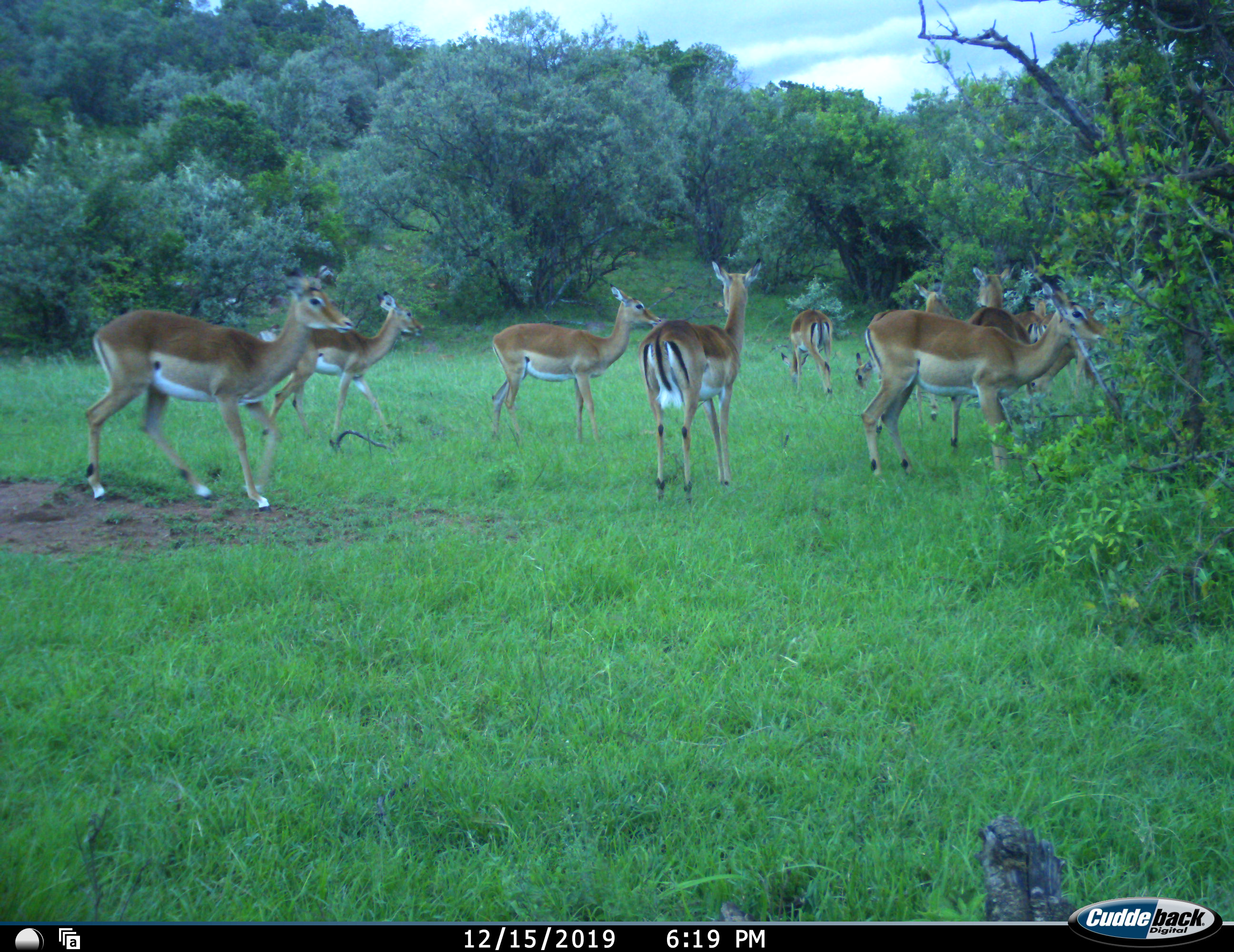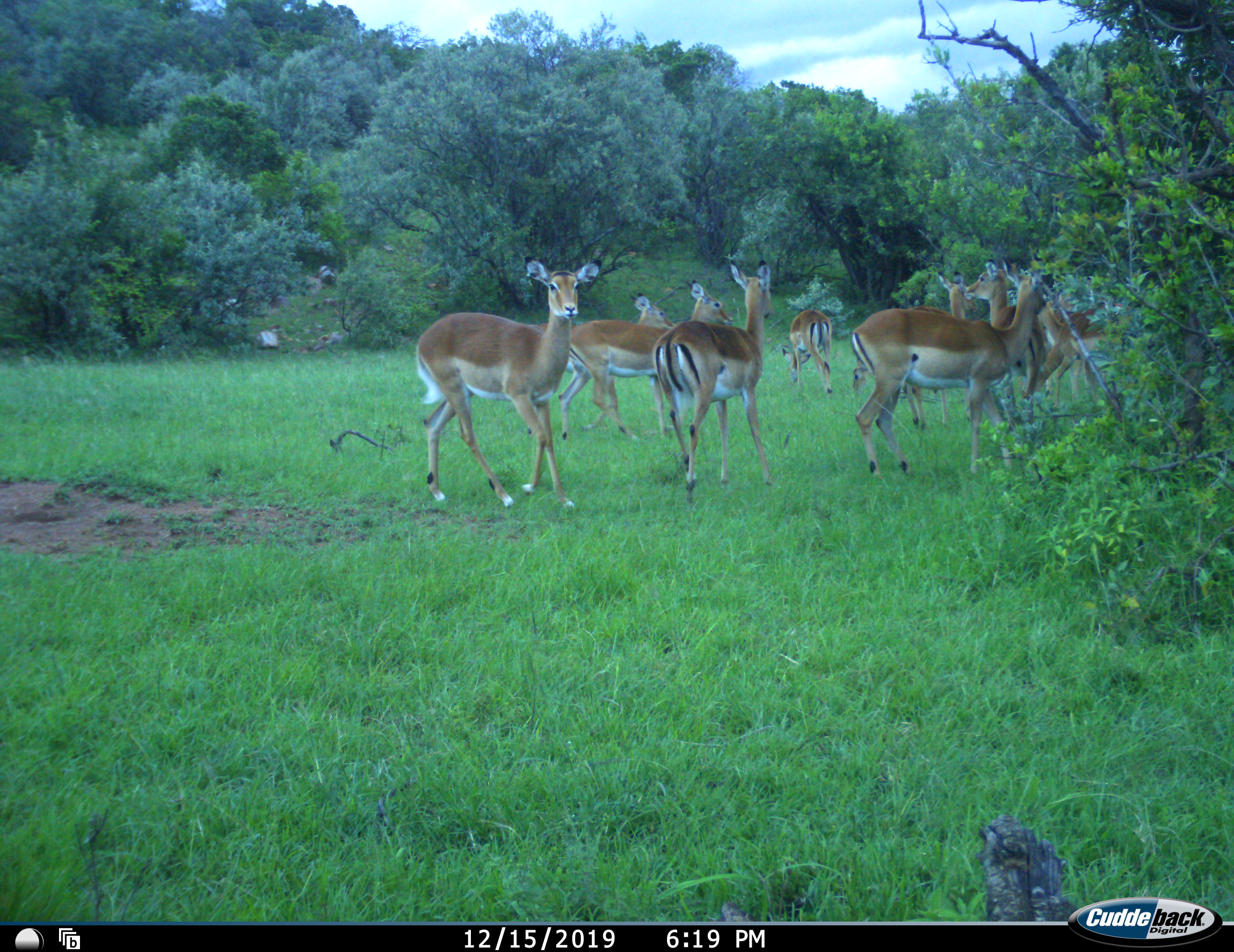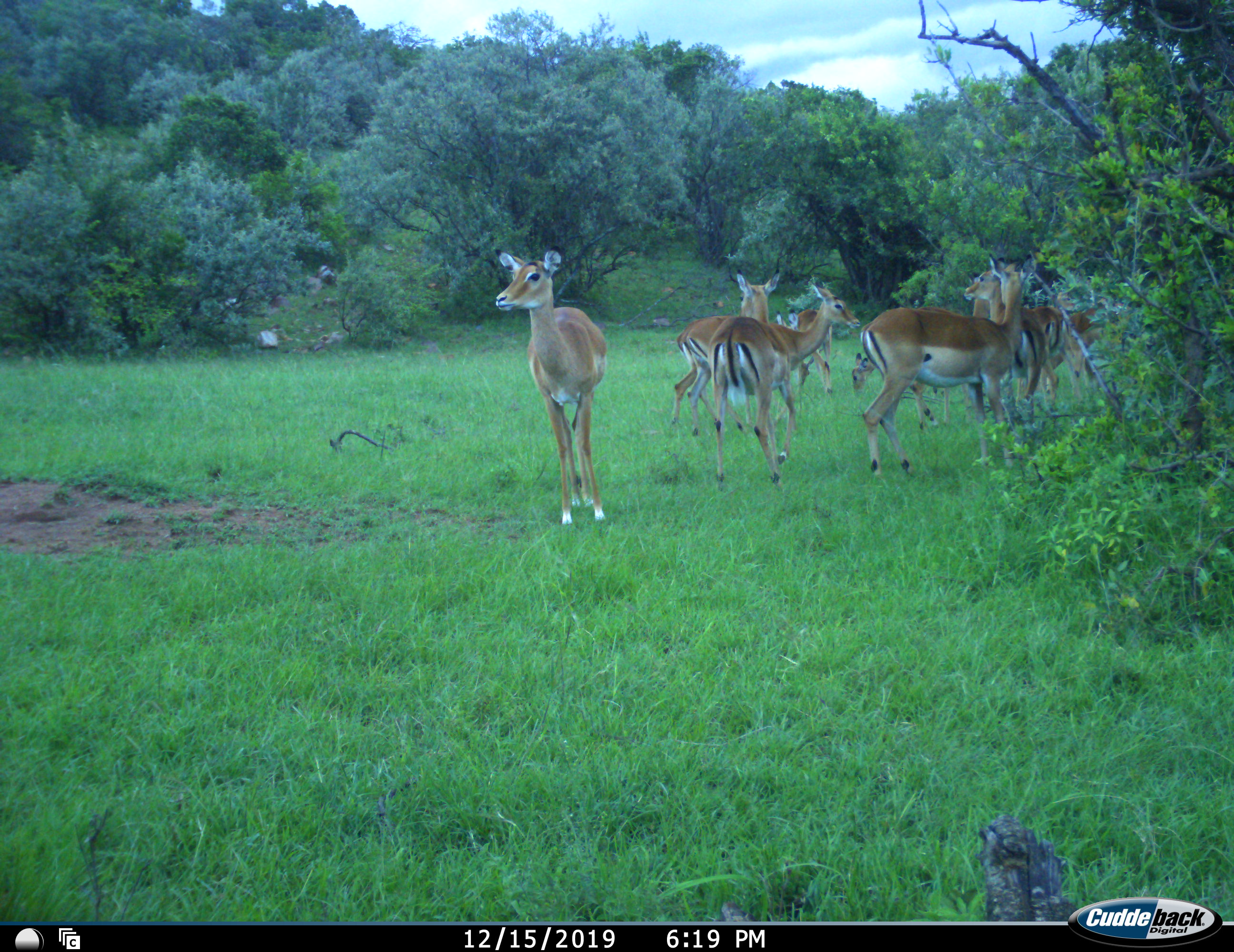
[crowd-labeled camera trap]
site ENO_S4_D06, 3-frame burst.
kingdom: Animalia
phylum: Chordata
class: Mammalia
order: Artiodactyla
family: Bovidae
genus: Aepyceros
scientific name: Aepyceros melampus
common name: impala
Impala (Aepyceros melampus), count 10. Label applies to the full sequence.